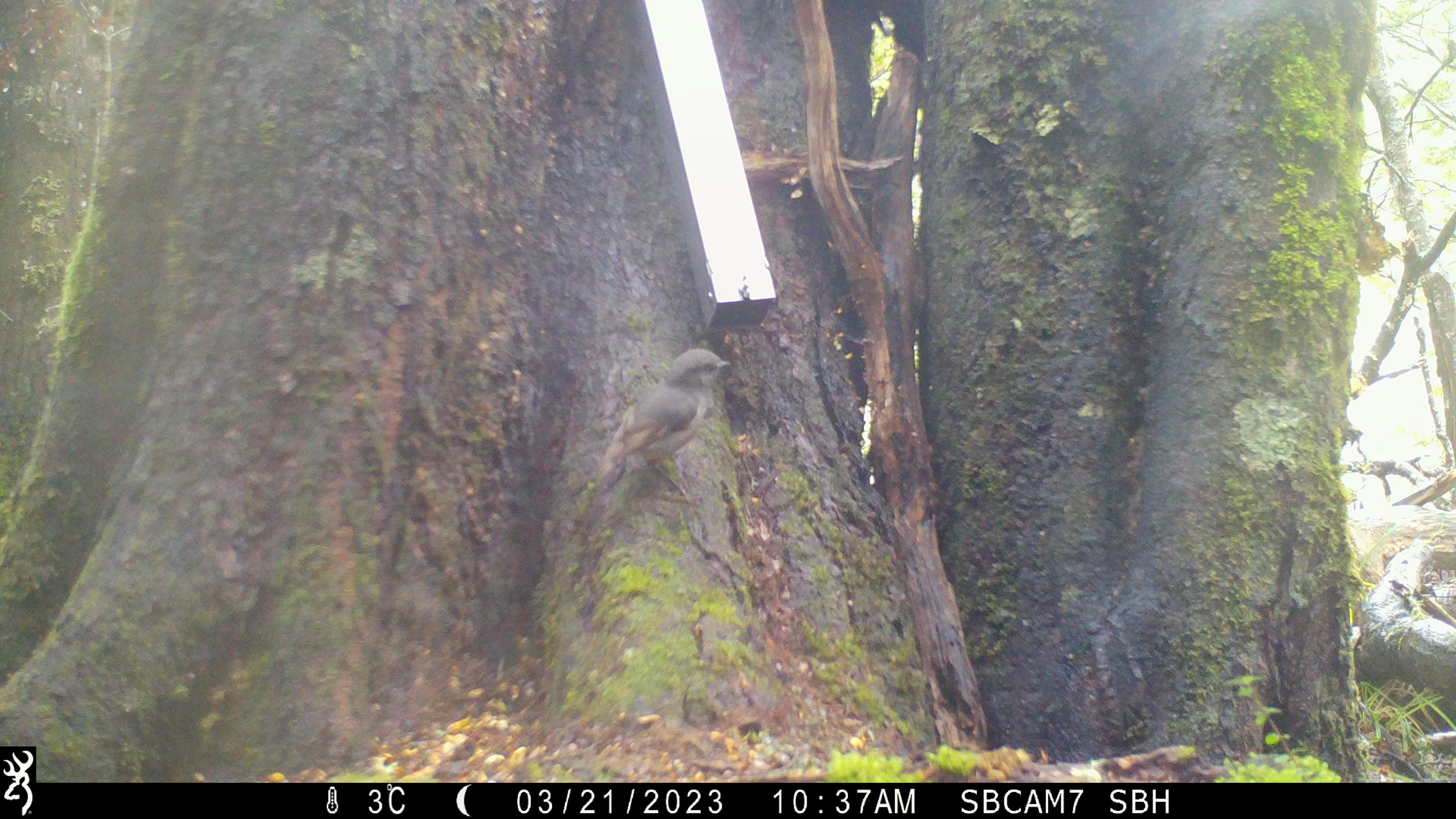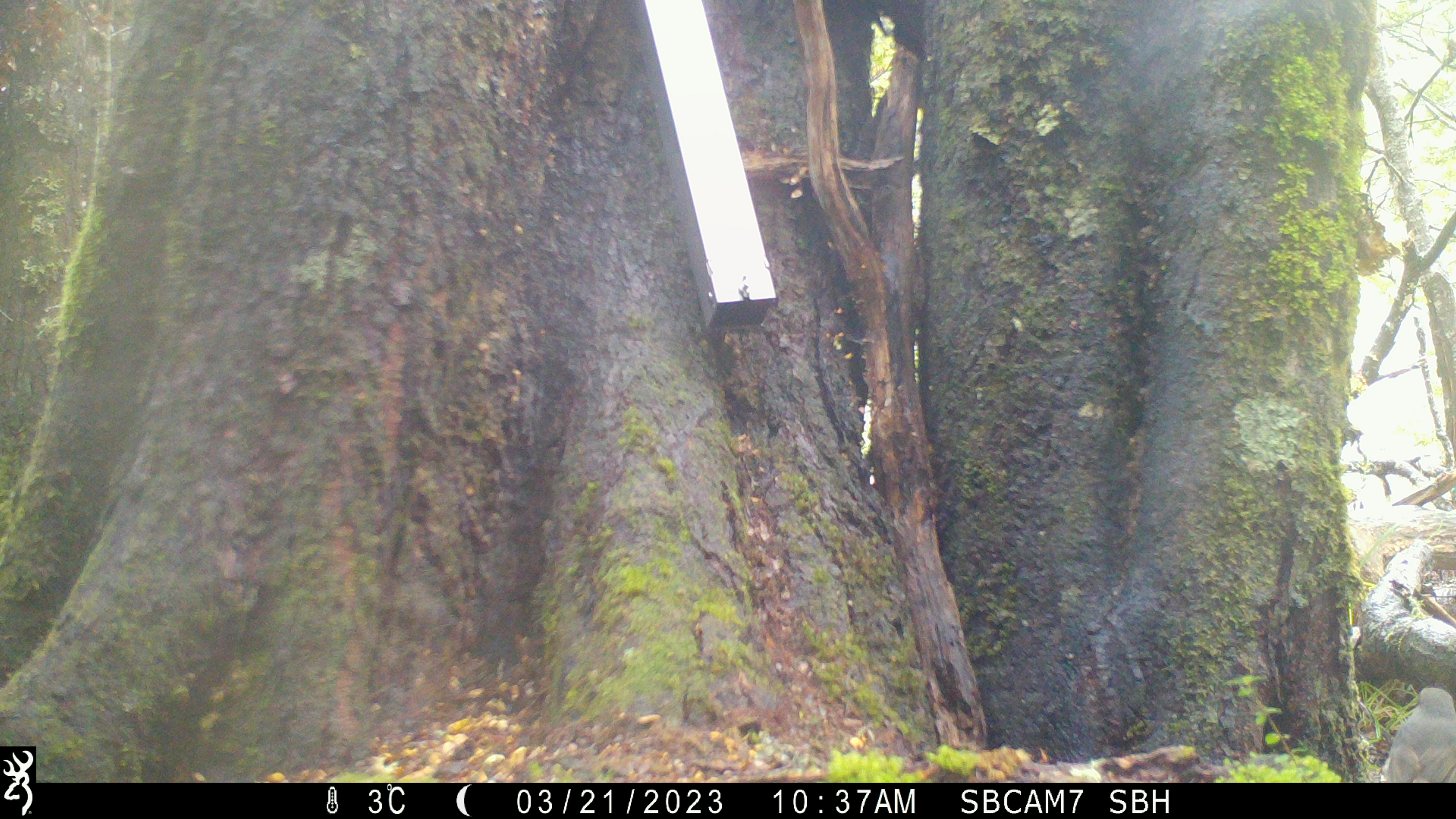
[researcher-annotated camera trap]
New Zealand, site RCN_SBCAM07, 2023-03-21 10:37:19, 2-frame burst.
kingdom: Animalia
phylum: Chordata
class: Aves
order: Passeriformes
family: Petroicidae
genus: Petroica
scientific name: Petroica australis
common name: new zealand robin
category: robin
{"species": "robin (new zealand robin) (Petroica australis)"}